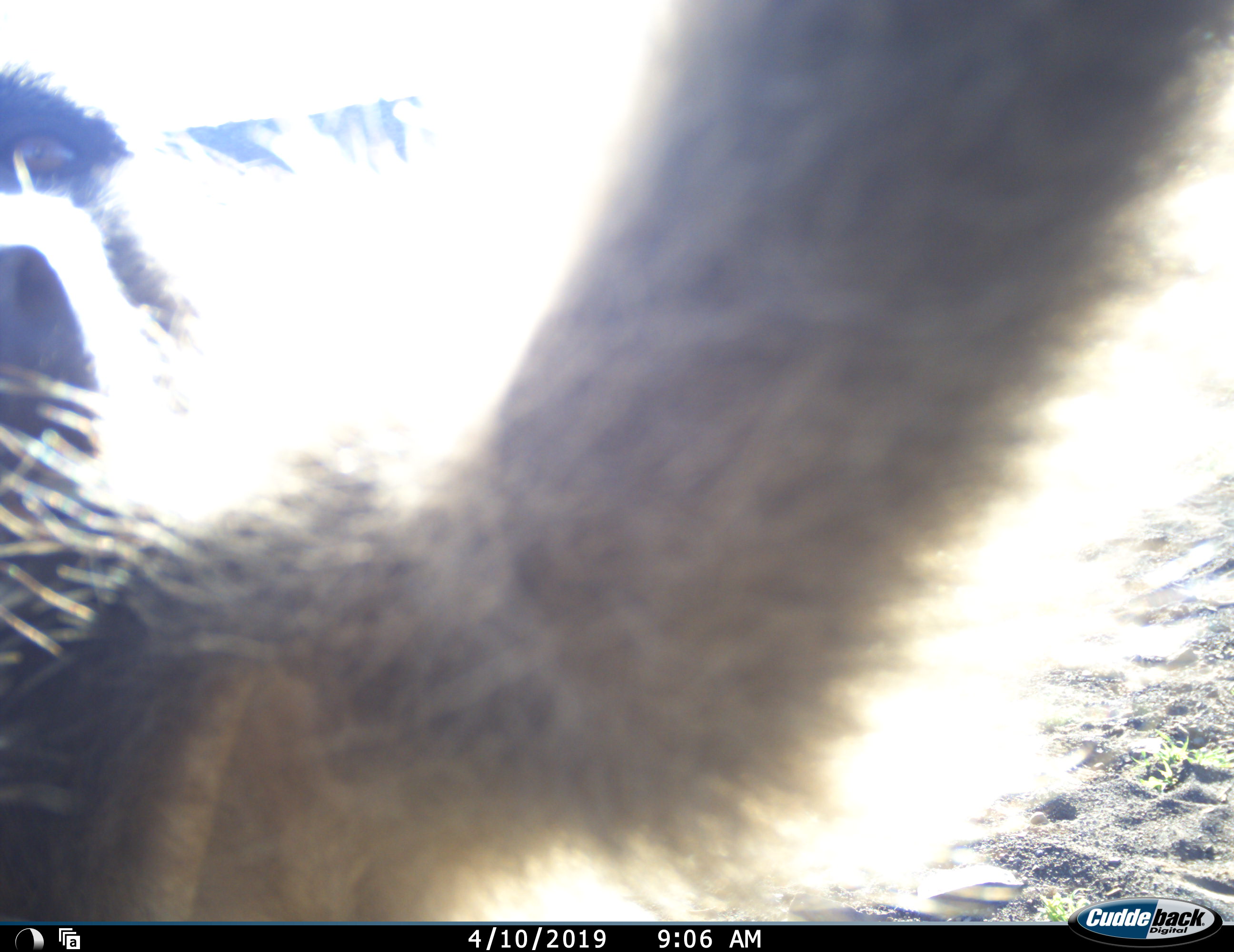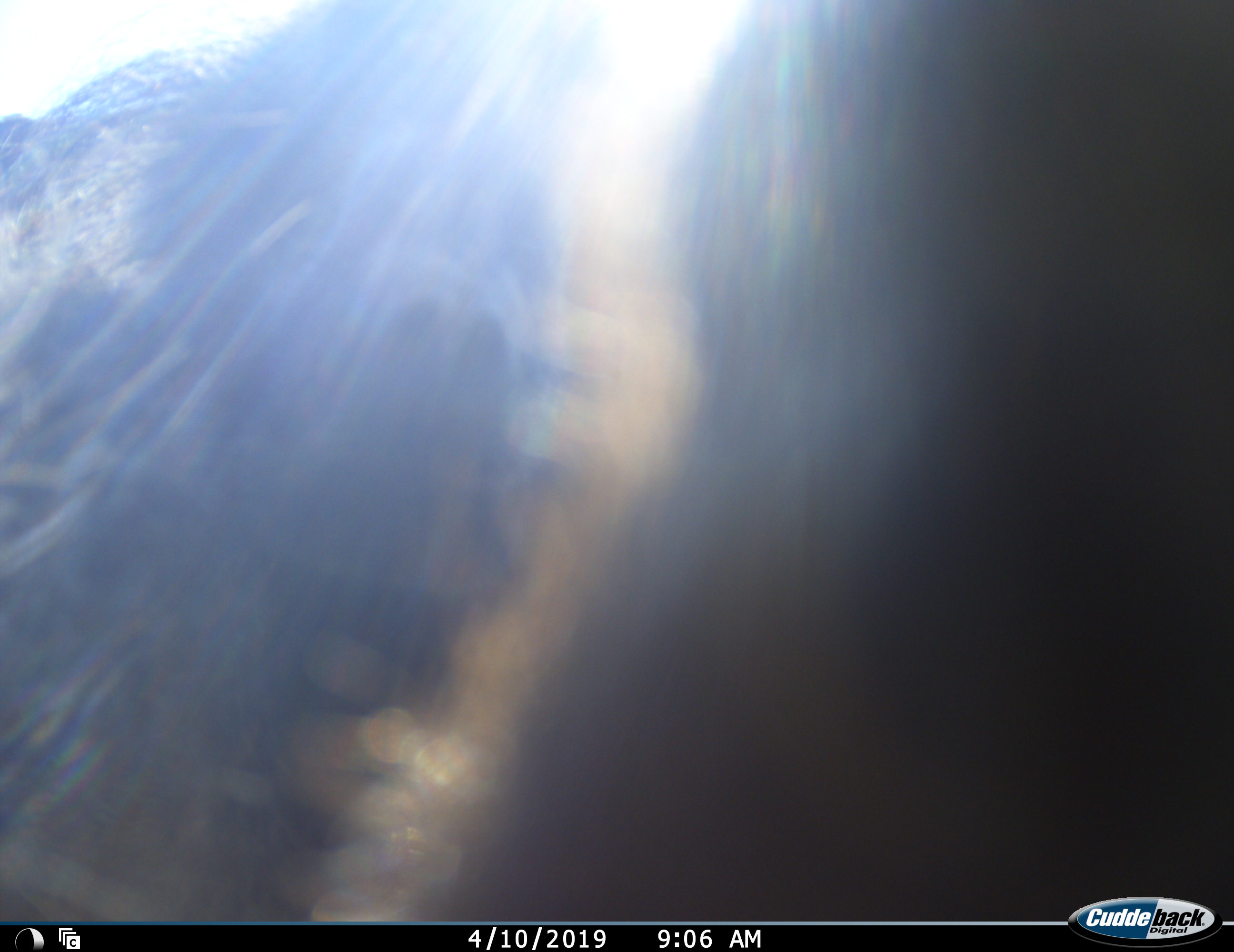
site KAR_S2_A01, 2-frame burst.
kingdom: Animalia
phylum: Chordata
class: Mammalia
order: Primates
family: Cercopithecidae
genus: Papio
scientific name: Papio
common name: baboon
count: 1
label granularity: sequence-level